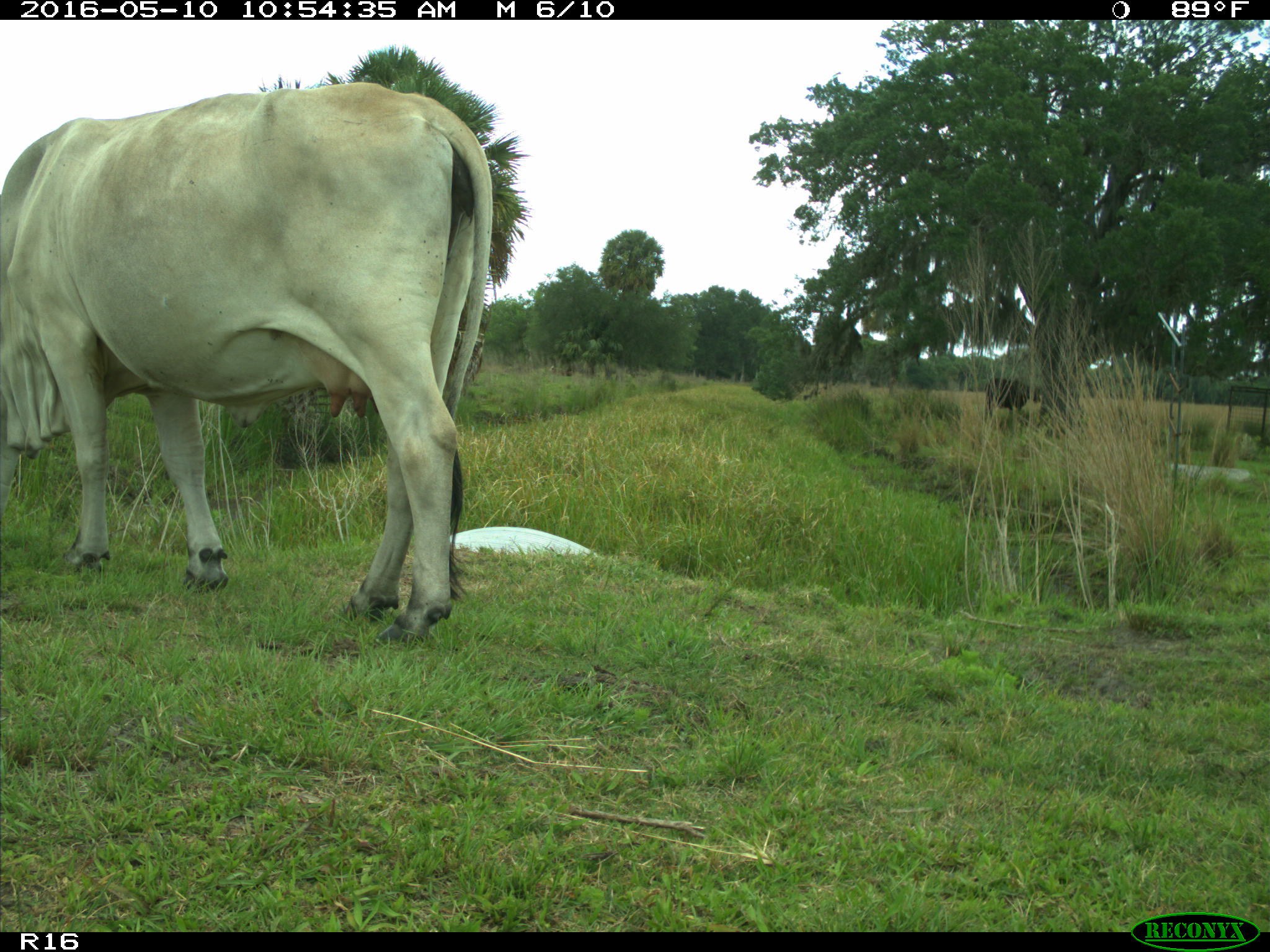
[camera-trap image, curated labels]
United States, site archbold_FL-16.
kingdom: Animalia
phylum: Chordata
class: Mammalia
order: Artiodactyla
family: Bovidae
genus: Bos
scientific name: Bos taurus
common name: domestic cow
Bos taurus (domestic cow).